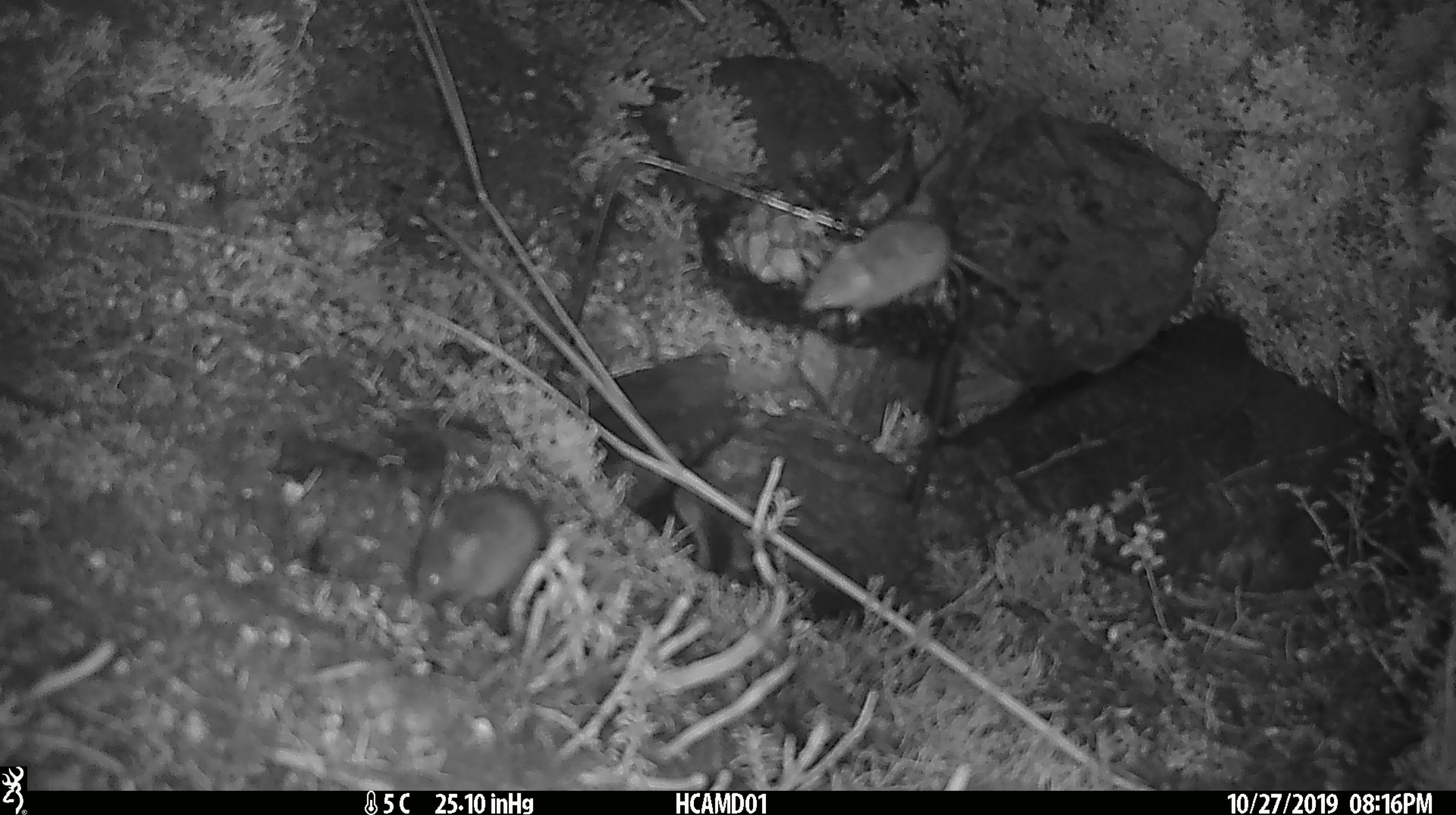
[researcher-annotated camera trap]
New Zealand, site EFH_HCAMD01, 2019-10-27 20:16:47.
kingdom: Animalia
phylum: Chordata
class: Mammalia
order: Rodentia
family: Muridae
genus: Mus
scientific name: Mus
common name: mouse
Mouse (Mus).